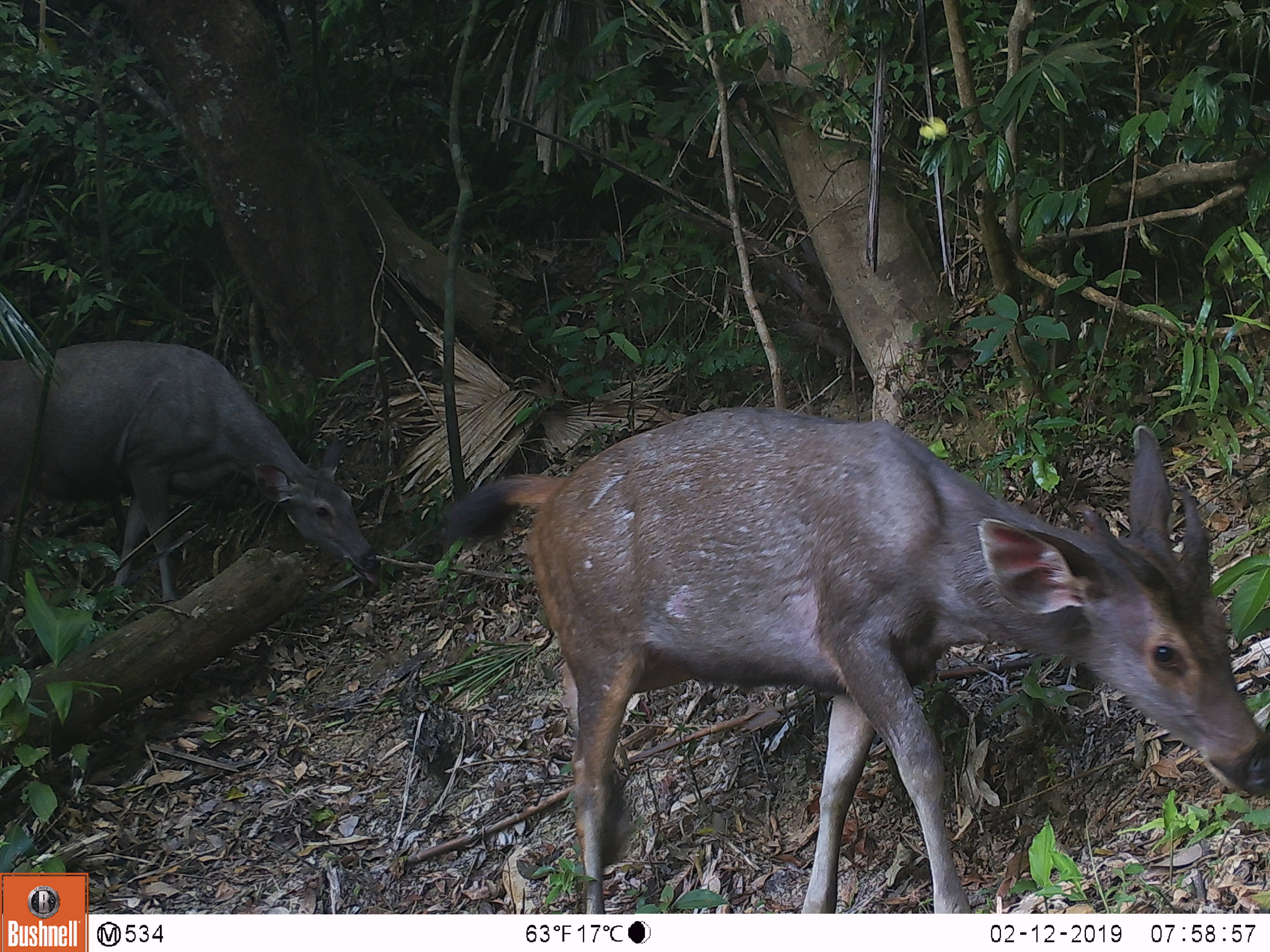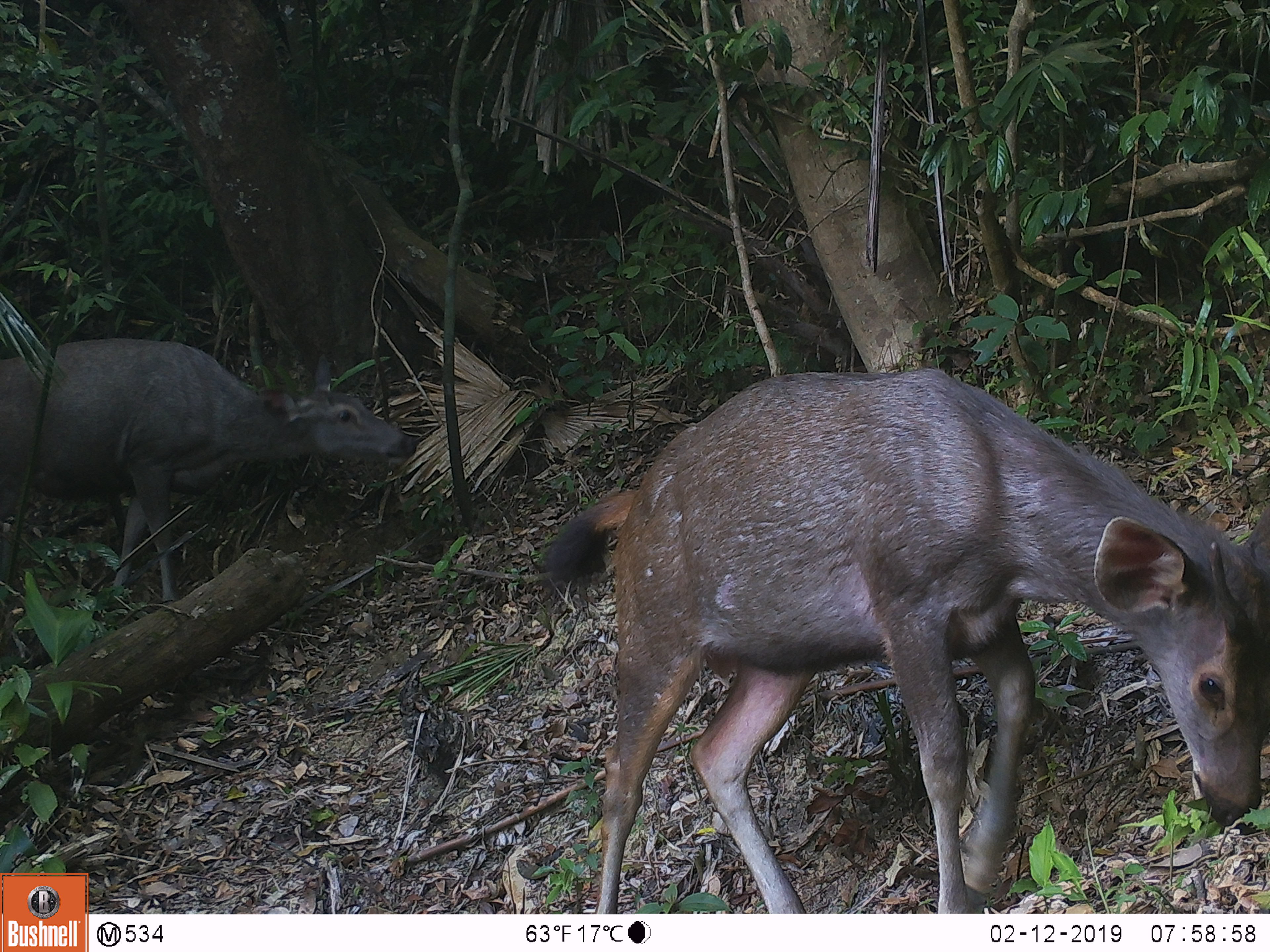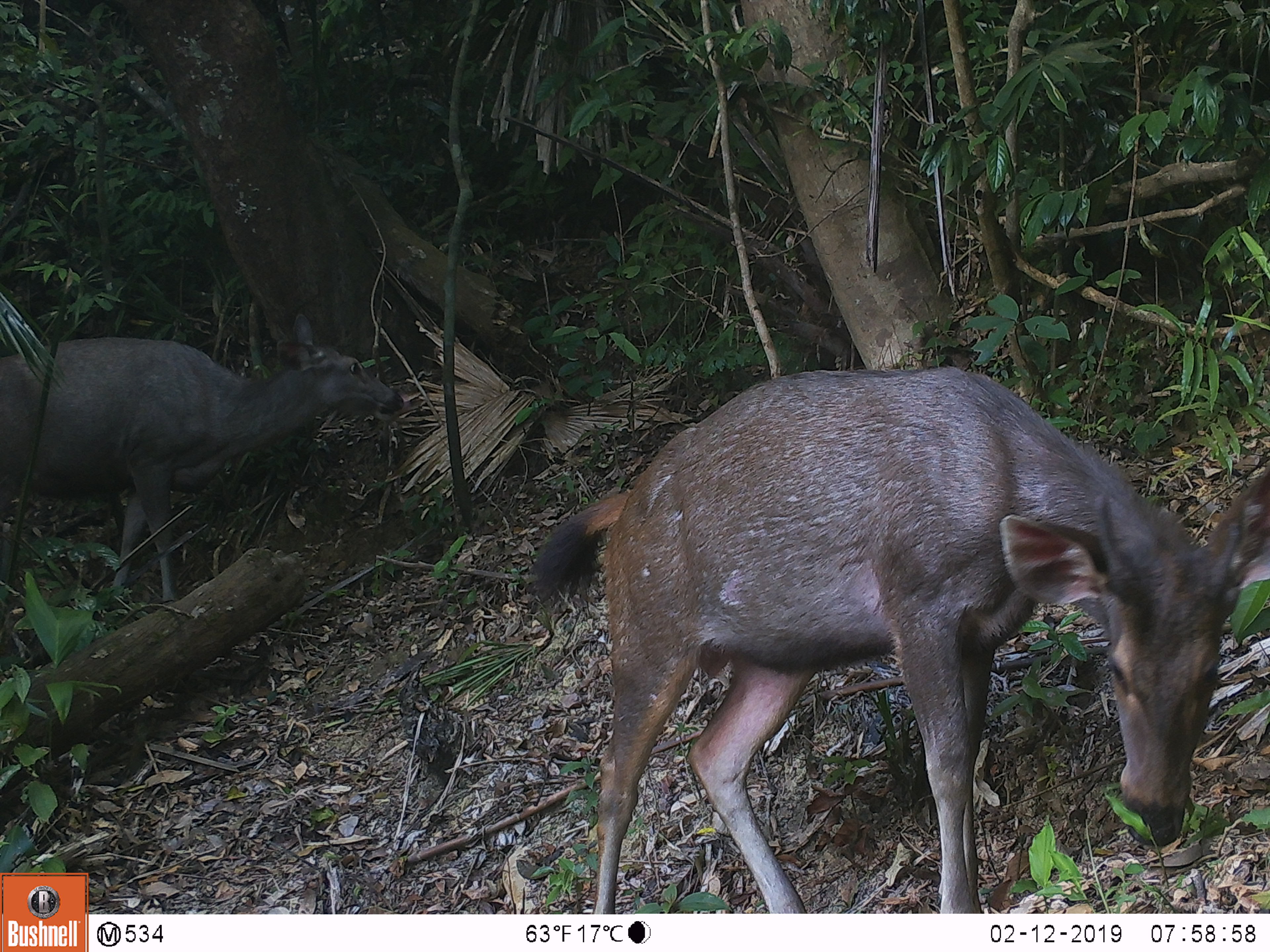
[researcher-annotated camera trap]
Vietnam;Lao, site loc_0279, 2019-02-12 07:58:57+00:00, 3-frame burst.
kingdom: Animalia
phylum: Chordata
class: Mammalia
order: Artiodactyla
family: Cervidae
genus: Rusa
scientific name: Rusa unicolor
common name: sambar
Sambar (Rusa unicolor). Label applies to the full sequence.